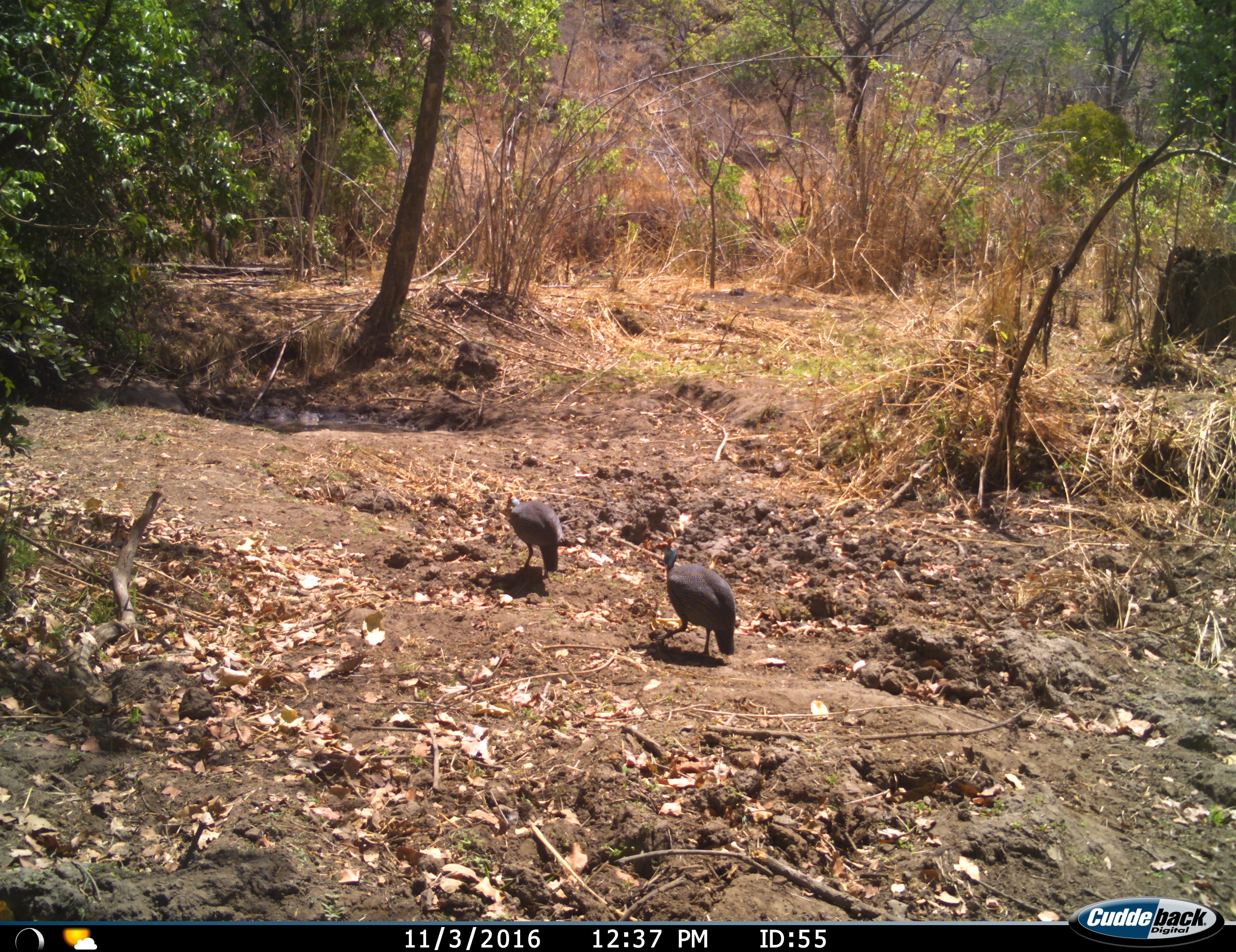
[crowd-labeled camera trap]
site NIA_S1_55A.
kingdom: Animalia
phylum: Chordata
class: Aves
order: Galliformes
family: Numididae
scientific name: Numididae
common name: guineafowl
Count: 2.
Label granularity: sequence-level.